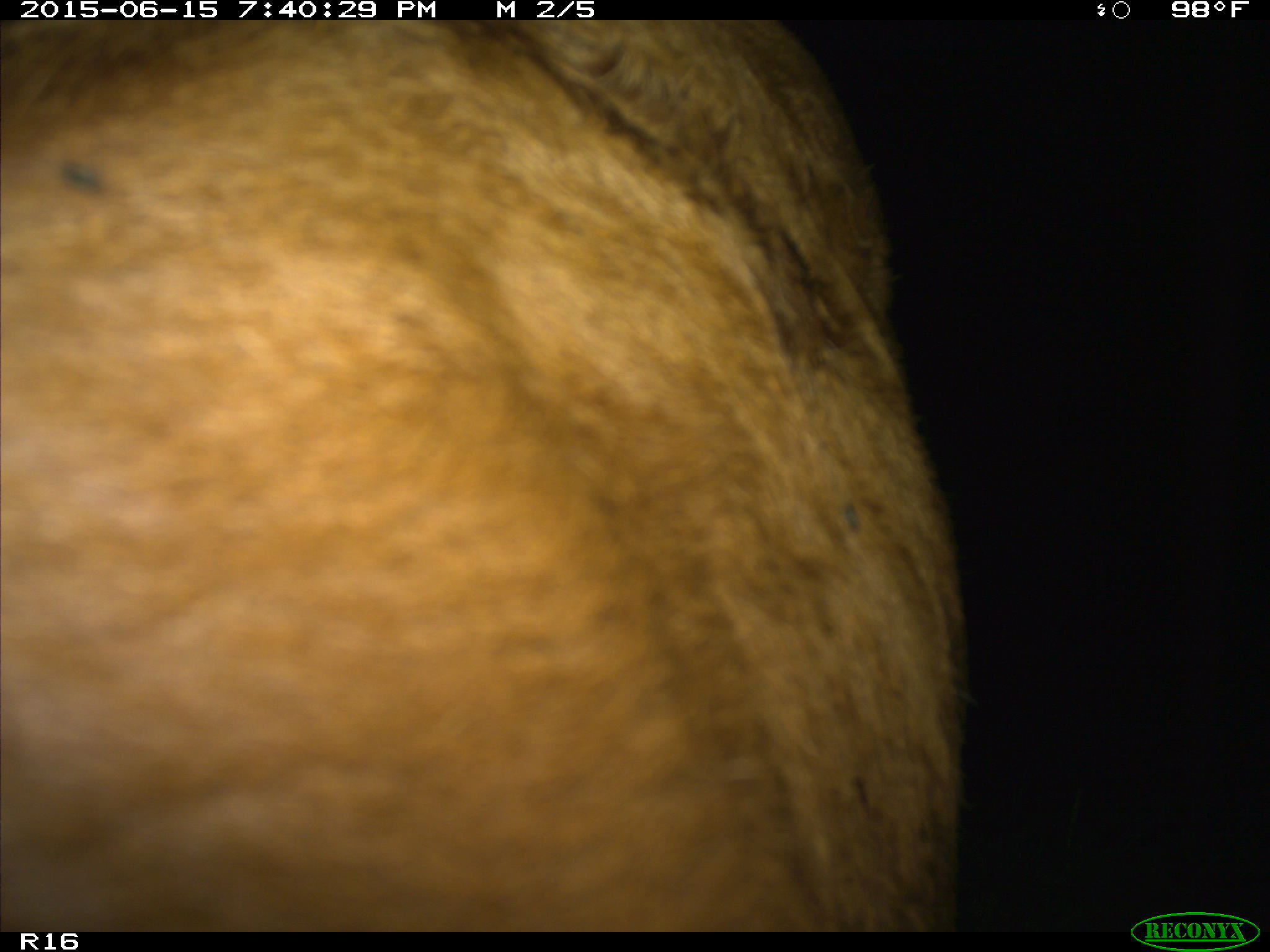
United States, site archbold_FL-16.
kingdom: Animalia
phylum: Chordata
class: Mammalia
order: Artiodactyla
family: Bovidae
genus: Bos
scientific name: Bos taurus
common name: domestic cow